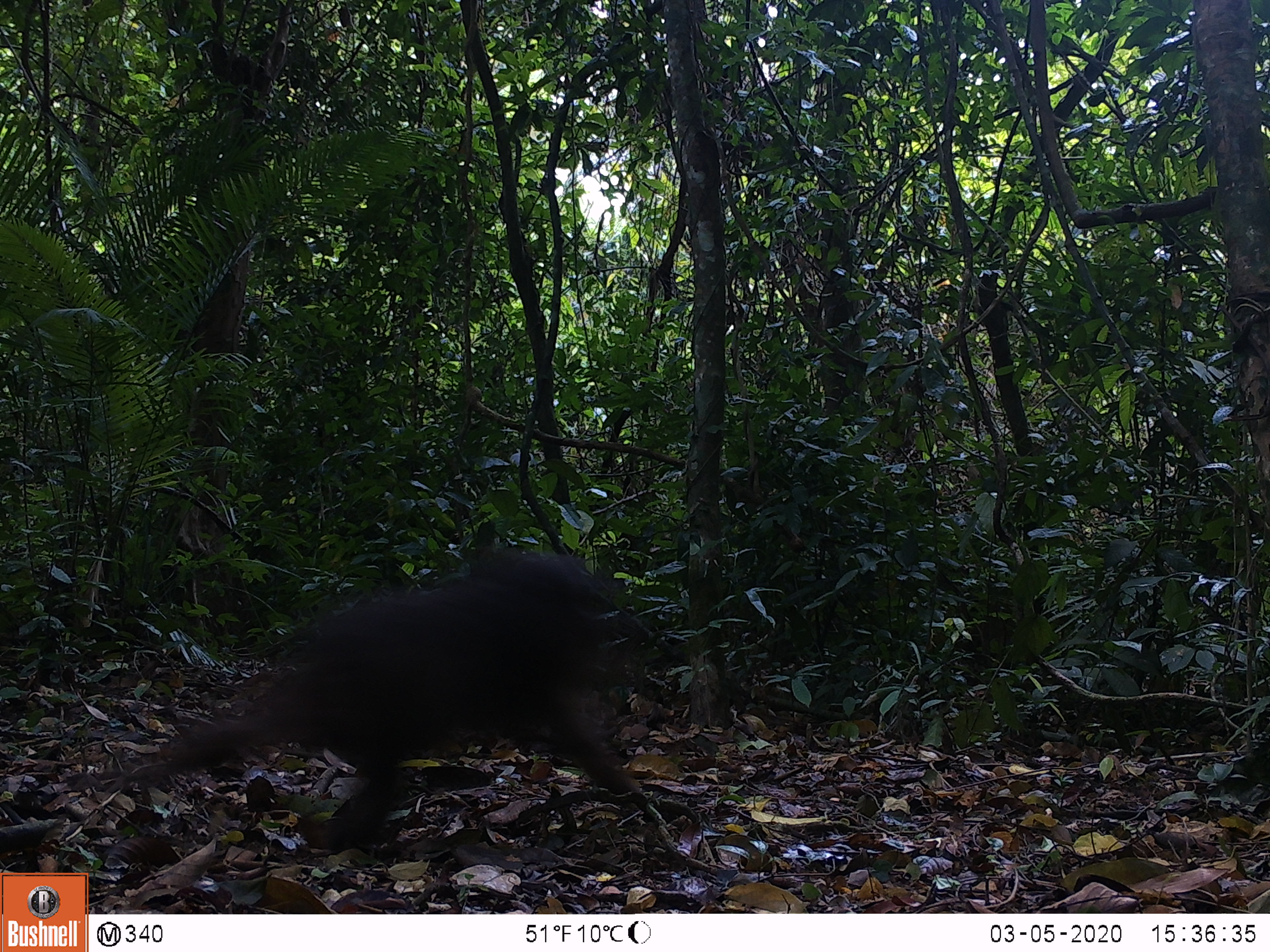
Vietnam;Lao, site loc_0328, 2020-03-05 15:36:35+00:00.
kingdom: Animalia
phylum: Chordata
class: Mammalia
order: Primates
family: Cercopithecidae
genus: Macaca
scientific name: Macaca arctoides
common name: stump-tailed macaque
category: stump tailed macaque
Stump tailed macaque (stump-tailed macaque) (Macaca arctoides). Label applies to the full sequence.